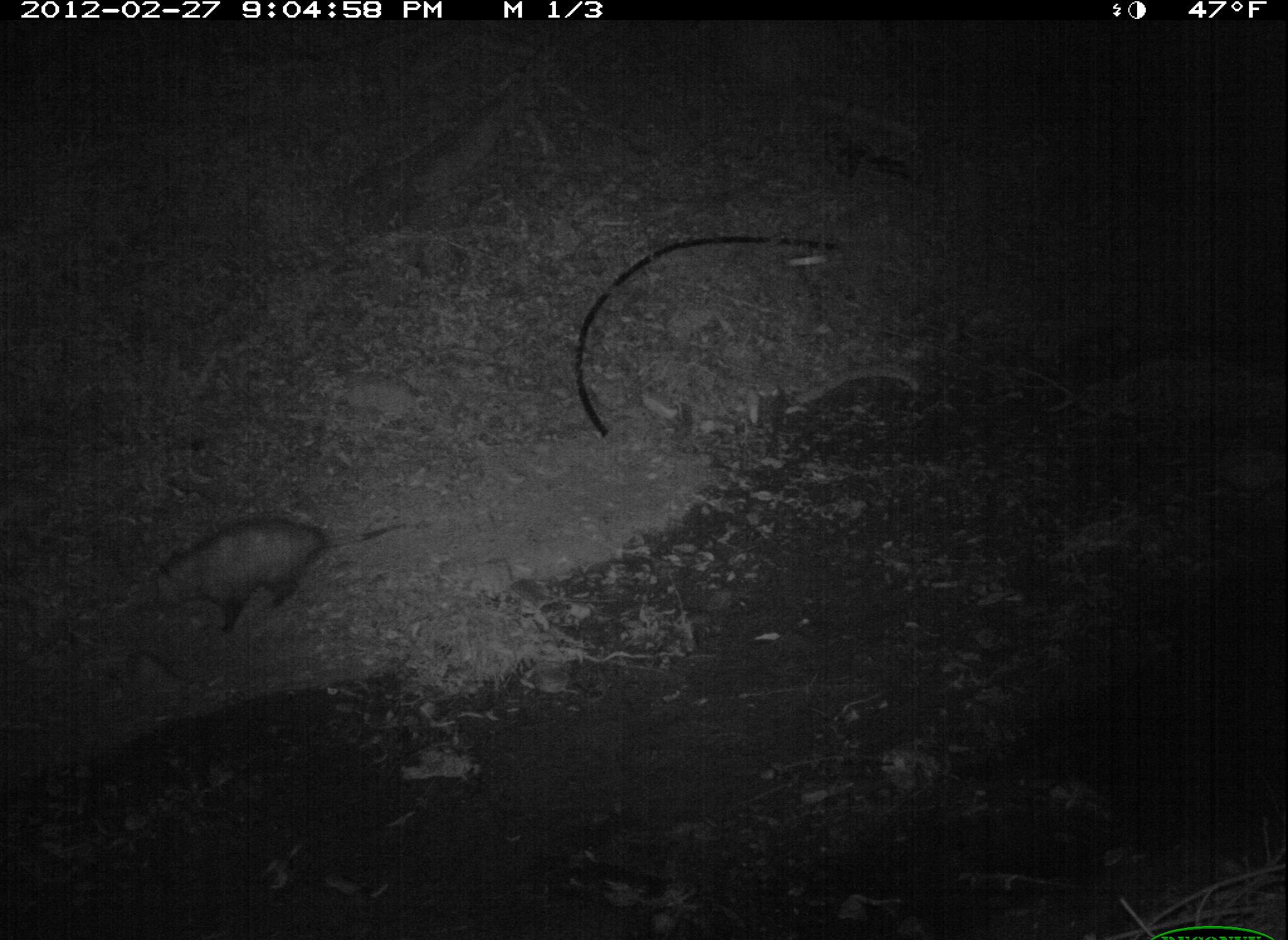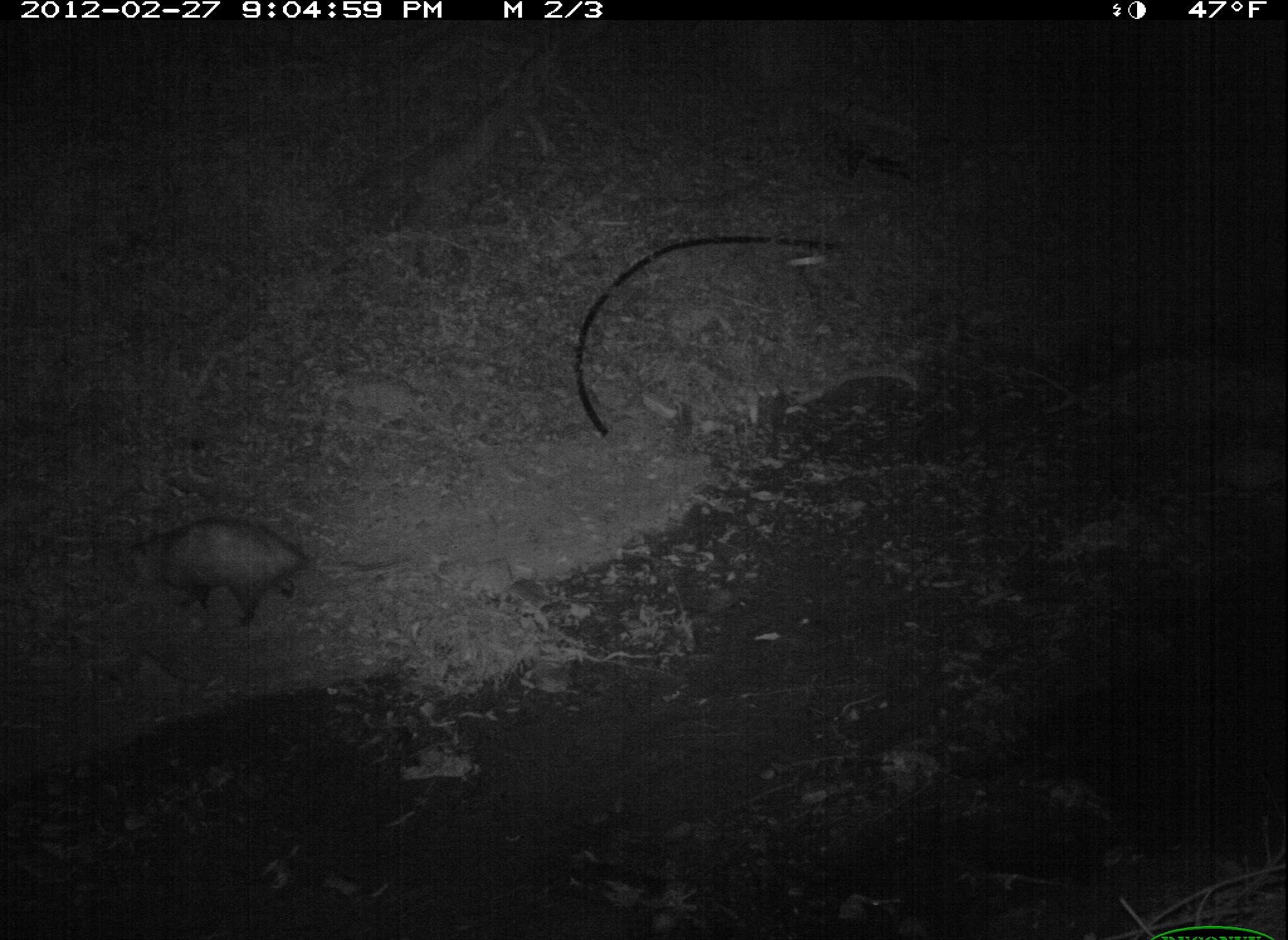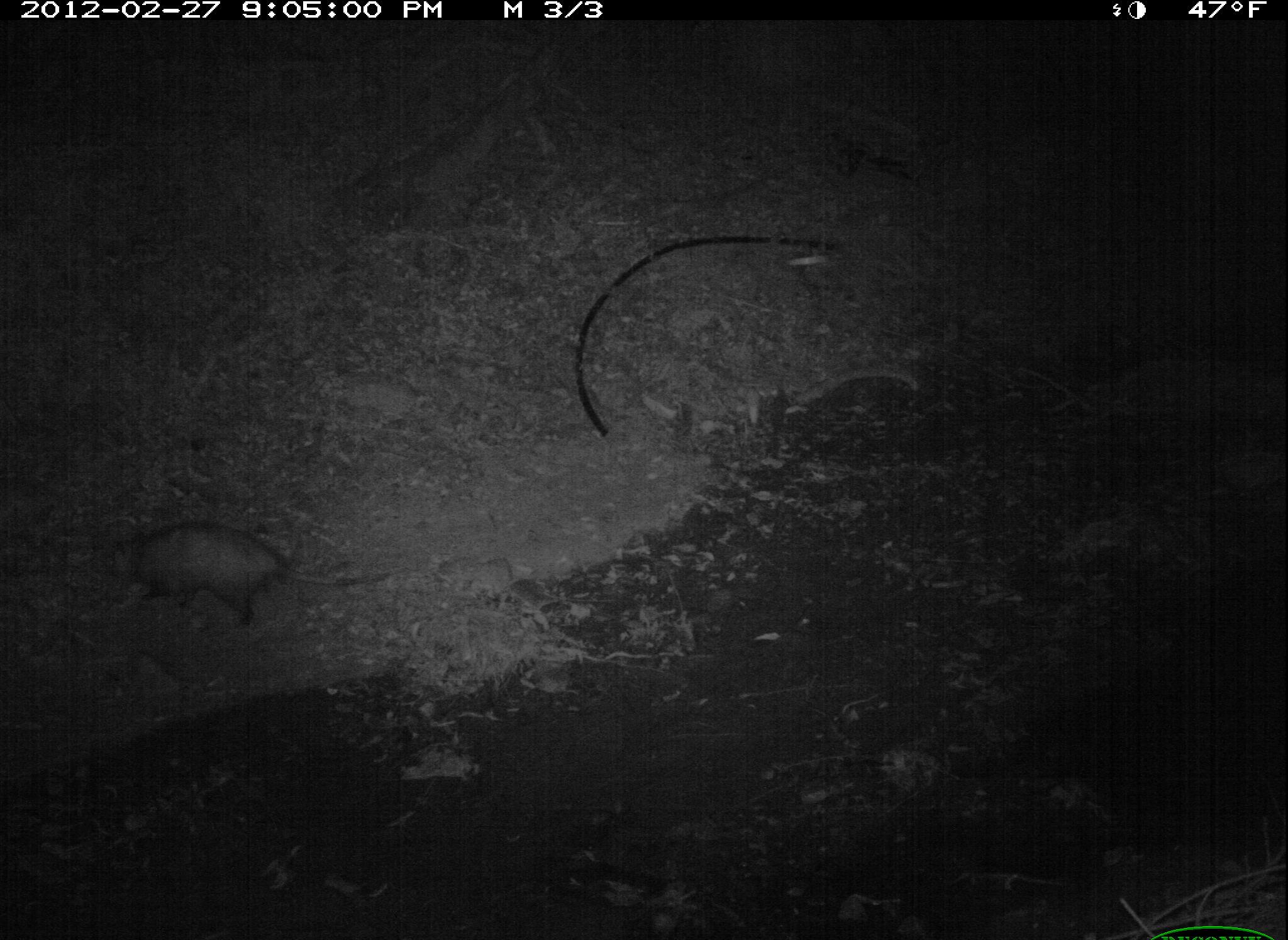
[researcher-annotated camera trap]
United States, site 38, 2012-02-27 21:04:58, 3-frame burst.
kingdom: Animalia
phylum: Chordata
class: Mammalia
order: Didelphimorphia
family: Didelphidae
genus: Didelphis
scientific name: Didelphis virginiana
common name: virginia opossum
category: opossum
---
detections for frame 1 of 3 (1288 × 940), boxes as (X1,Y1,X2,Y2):
opossum: (127,499,425,646)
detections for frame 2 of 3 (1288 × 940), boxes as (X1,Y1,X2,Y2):
opossum: (109,509,332,635)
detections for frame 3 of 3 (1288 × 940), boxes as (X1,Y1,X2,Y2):
opossum: (119,519,362,638)